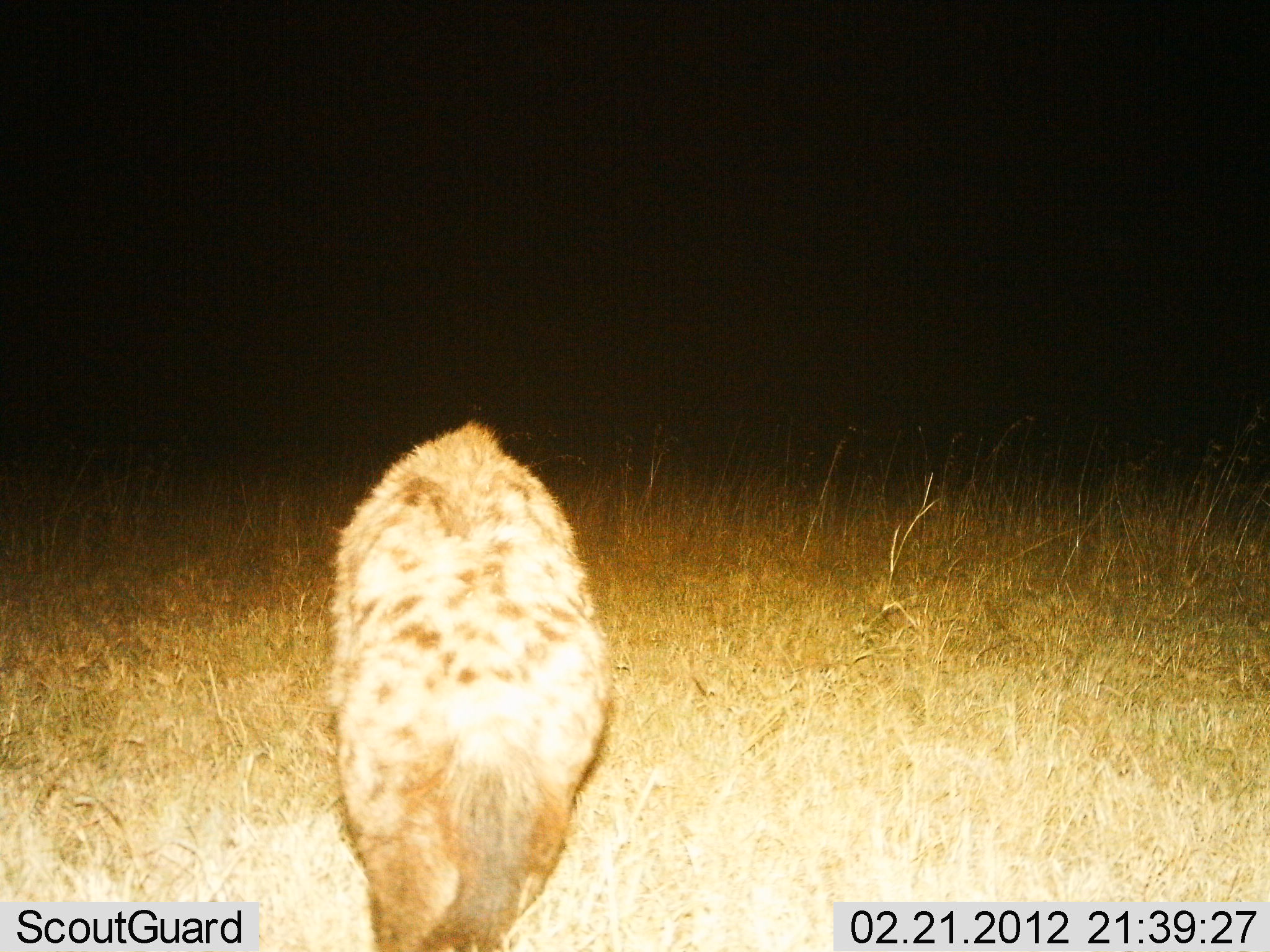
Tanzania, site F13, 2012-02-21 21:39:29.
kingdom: Animalia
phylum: Chordata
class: Mammalia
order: Carnivora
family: Hyaenidae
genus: Crocuta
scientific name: Crocuta crocuta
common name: spotted hyena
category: hyenaspotted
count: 1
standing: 36%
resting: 0%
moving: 60%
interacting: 0%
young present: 0%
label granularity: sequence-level